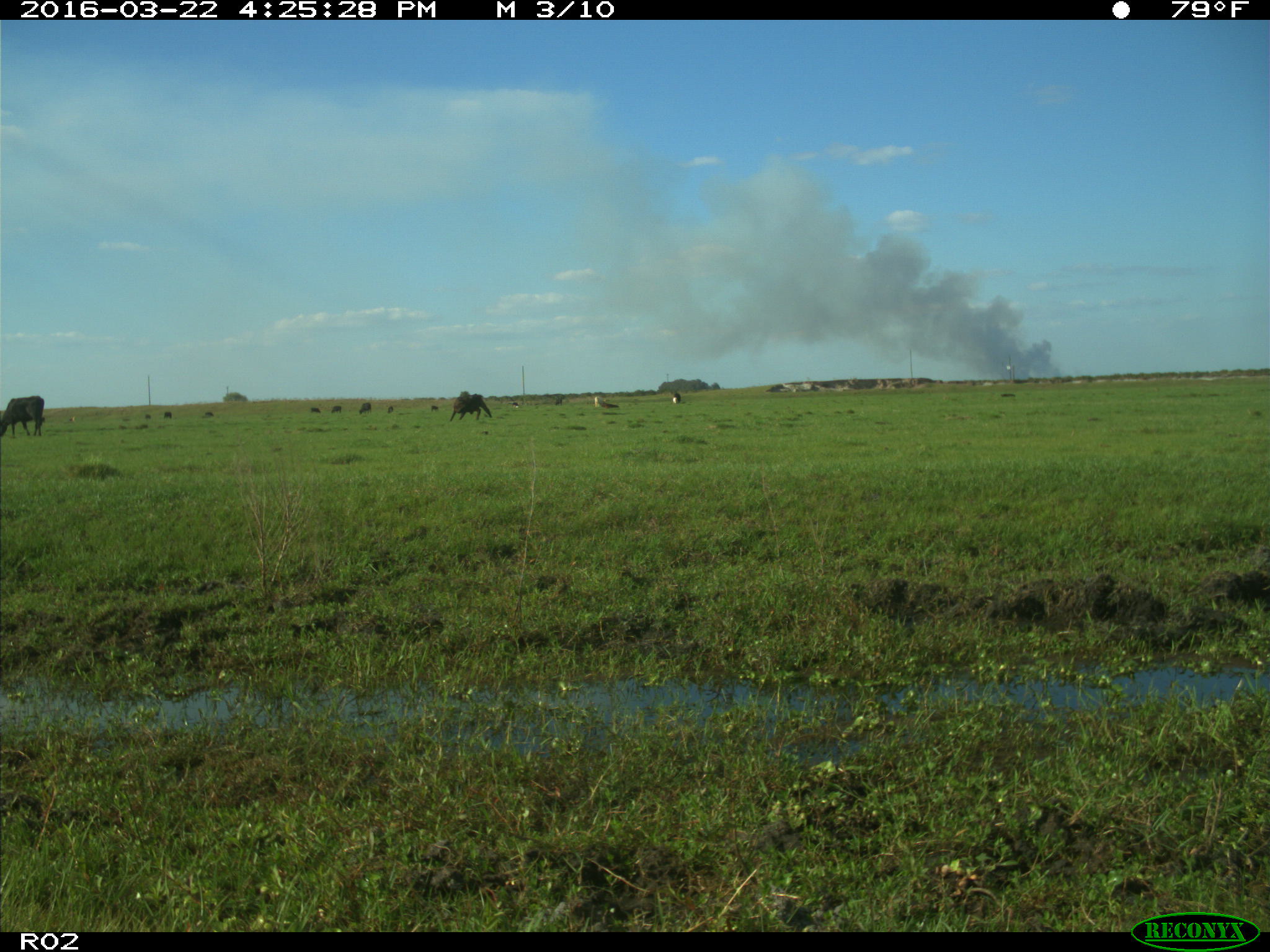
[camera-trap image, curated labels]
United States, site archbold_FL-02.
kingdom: Animalia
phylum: Chordata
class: Mammalia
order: Artiodactyla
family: Bovidae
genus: Bos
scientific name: Bos taurus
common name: domestic cow